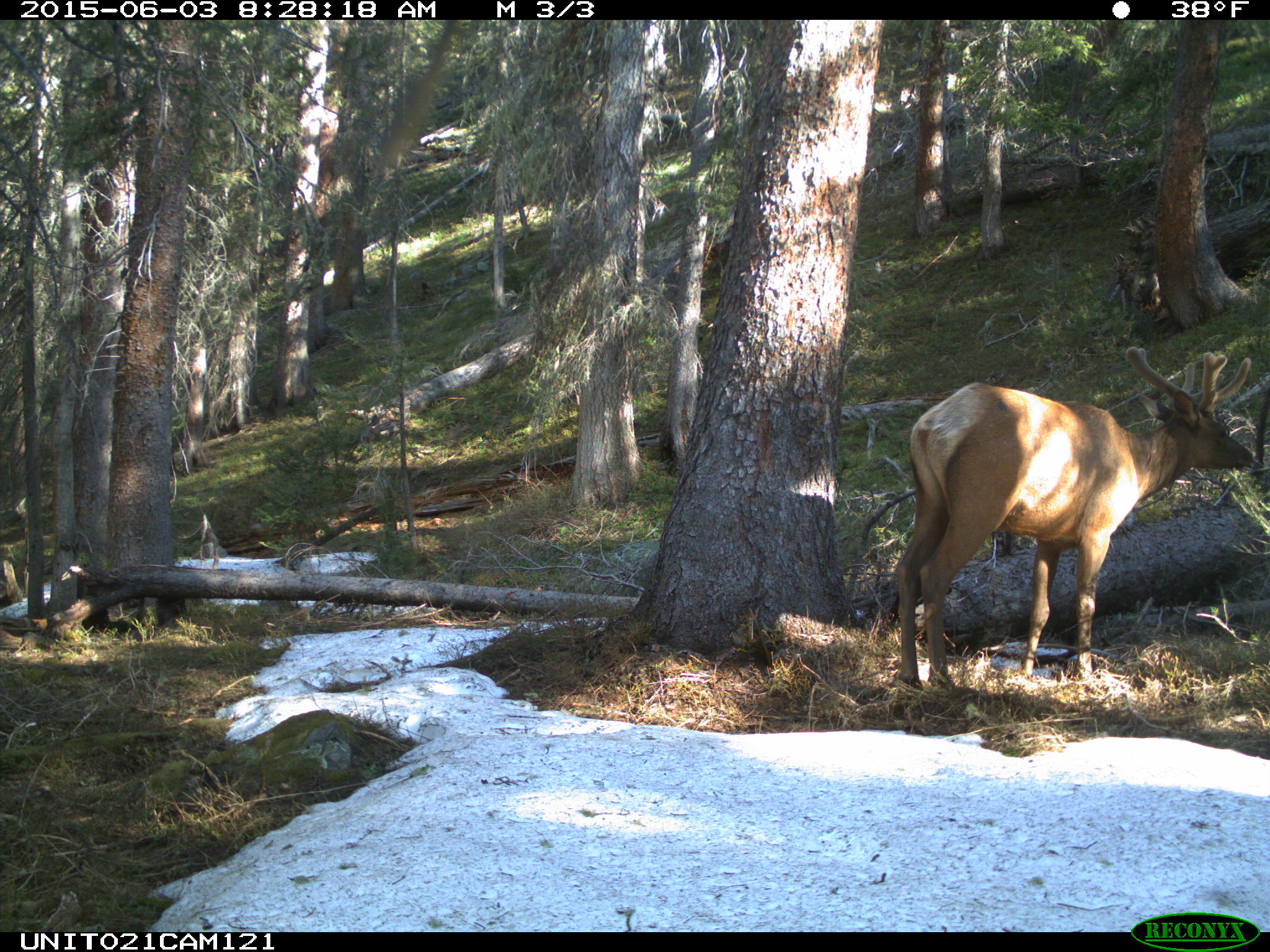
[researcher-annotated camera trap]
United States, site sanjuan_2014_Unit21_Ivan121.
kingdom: Animalia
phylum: Chordata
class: Mammalia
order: Artiodactyla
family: Cervidae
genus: Cervus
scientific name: Cervus elaphus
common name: red deer